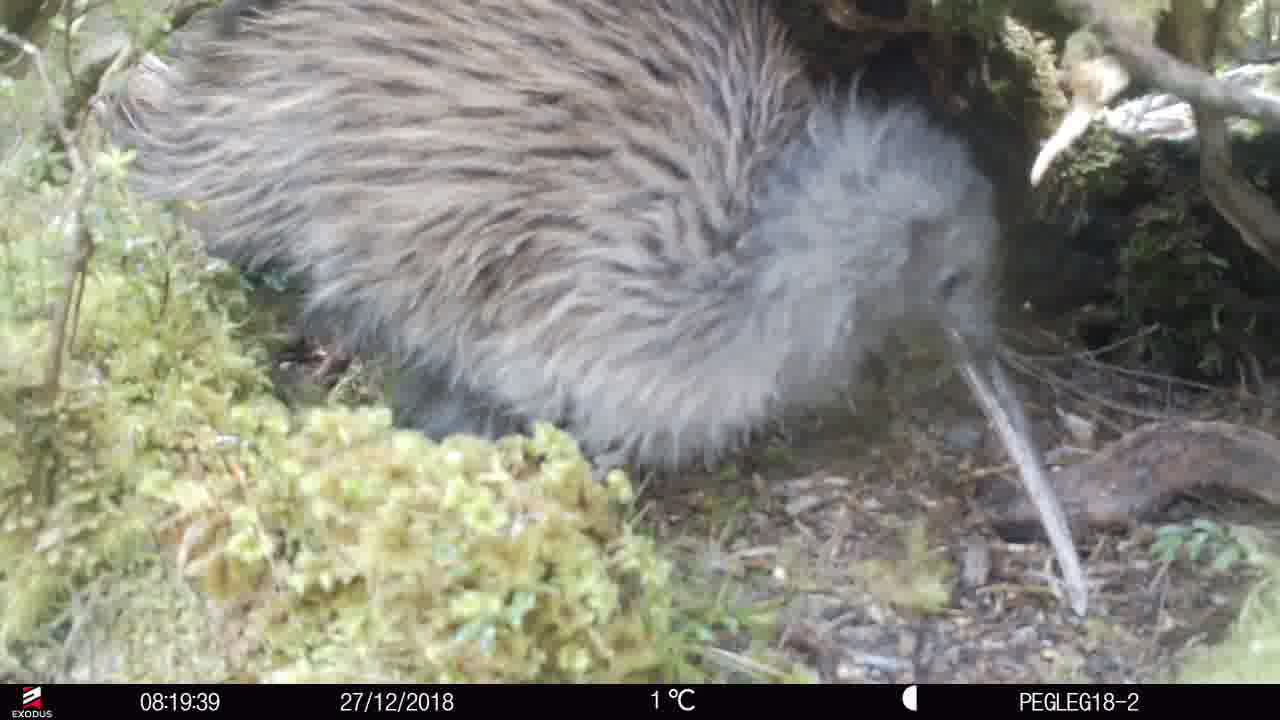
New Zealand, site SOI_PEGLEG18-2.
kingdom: Animalia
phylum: Chordata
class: Aves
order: Apterygiformes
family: Apterygidae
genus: Apteryx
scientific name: Apteryx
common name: kiwi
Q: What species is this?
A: Kiwi (Apteryx).